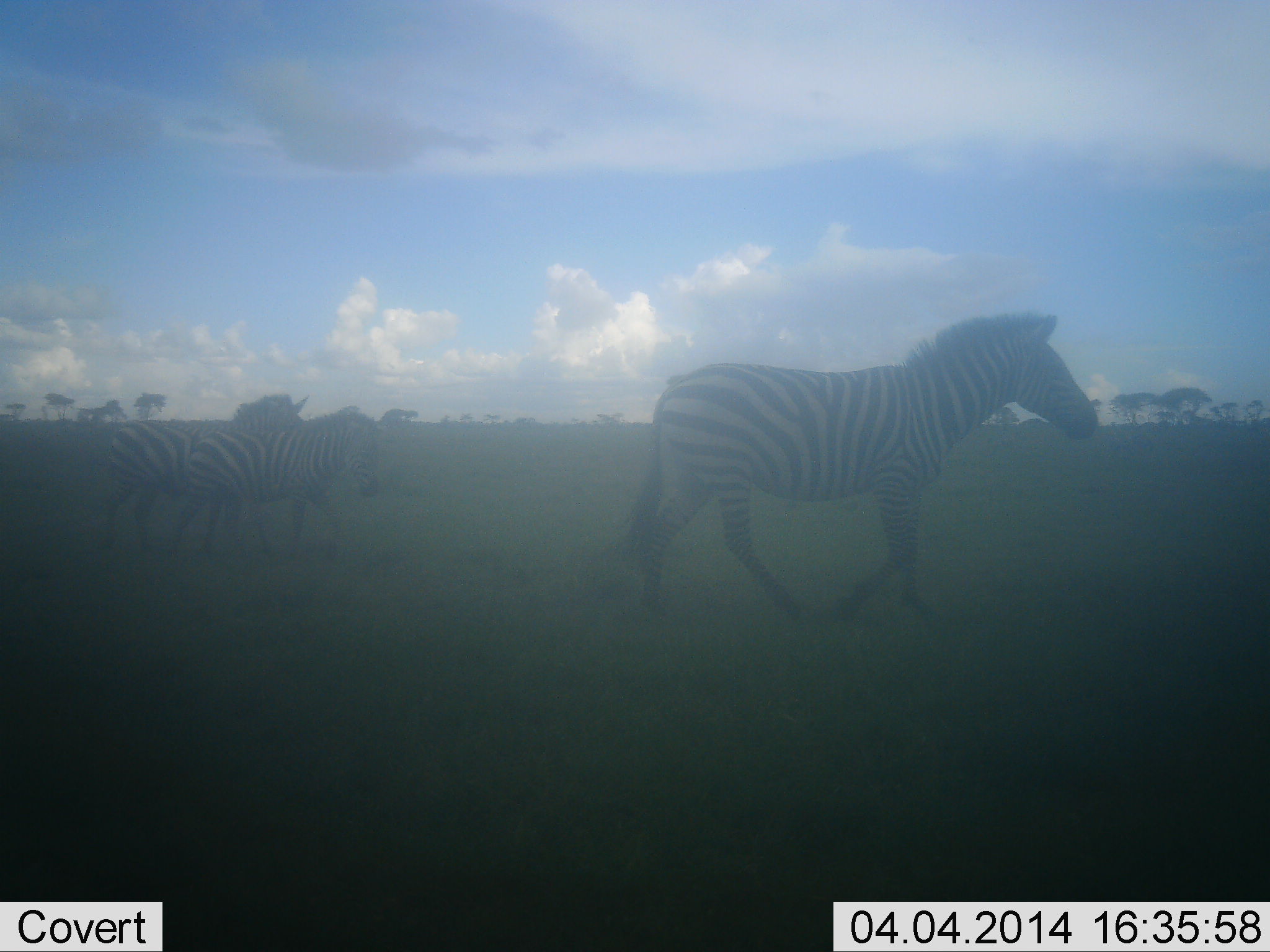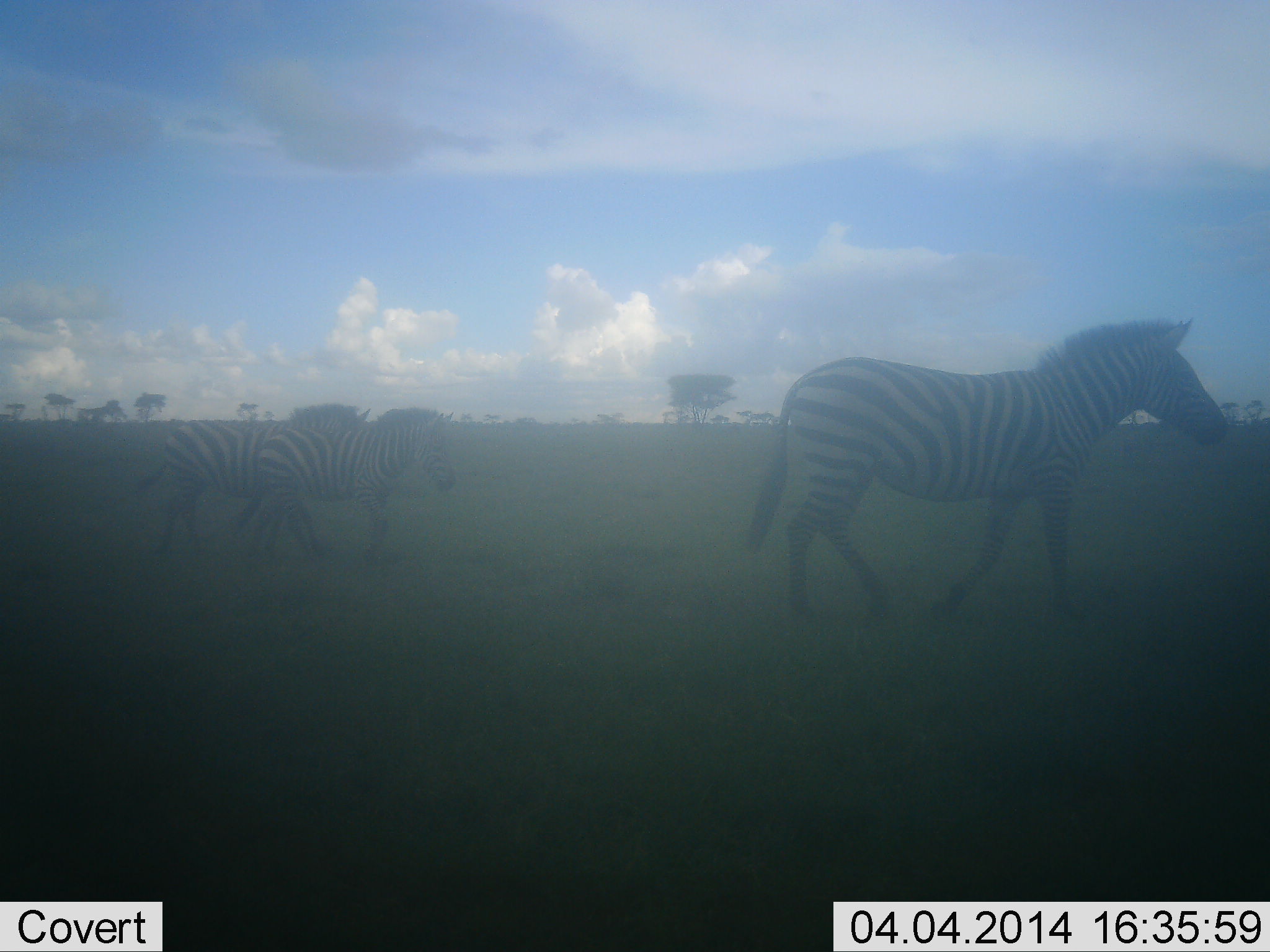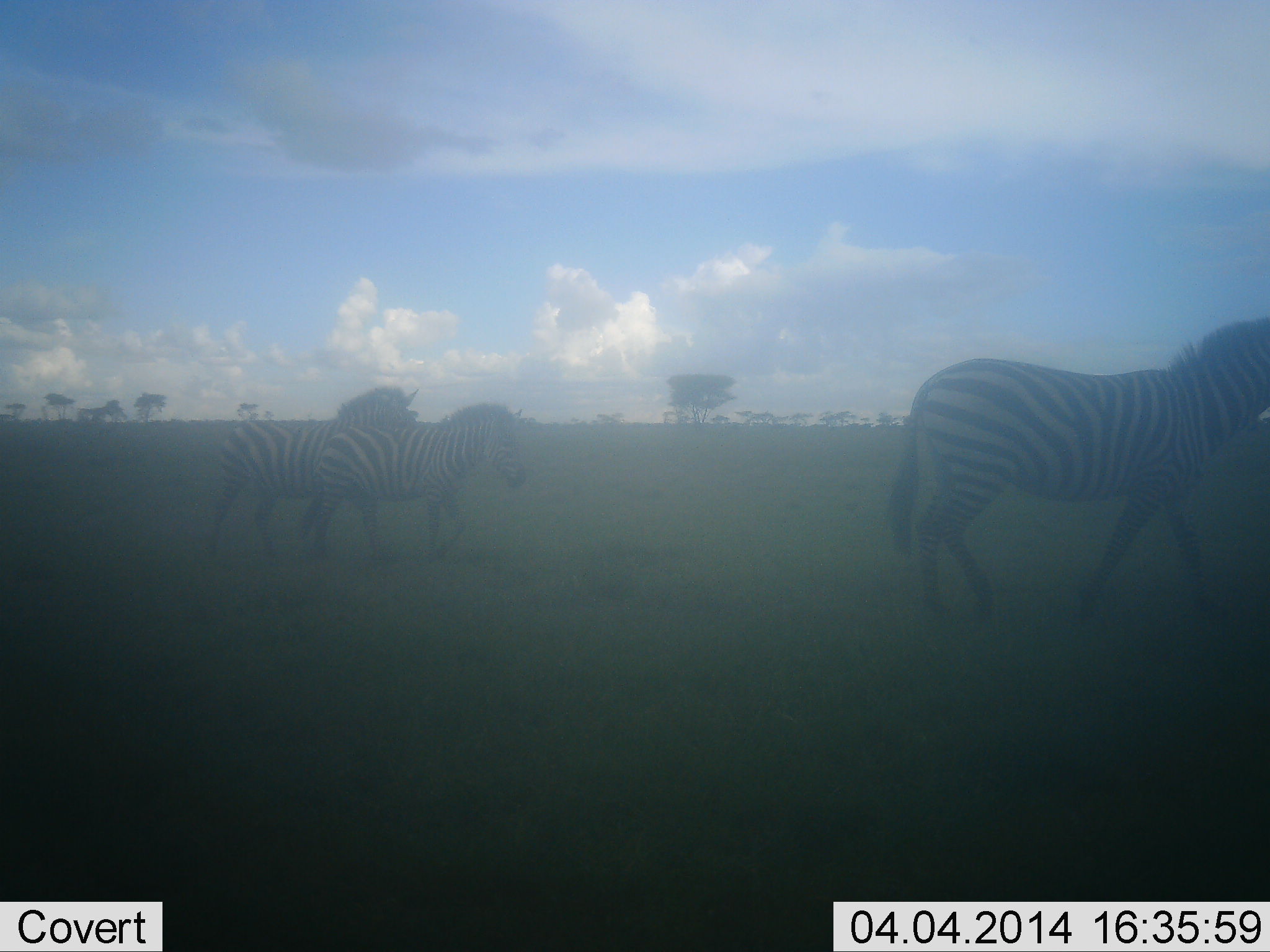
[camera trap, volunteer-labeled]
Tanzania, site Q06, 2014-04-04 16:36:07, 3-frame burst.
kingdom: Animalia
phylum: Chordata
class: Mammalia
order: Perissodactyla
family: Equidae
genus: Equus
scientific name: Equus quagga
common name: plains zebra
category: zebra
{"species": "zebra (plains zebra) (Equus quagga)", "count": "3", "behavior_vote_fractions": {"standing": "10%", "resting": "0%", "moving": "90%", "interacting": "0%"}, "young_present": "0%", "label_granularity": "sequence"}